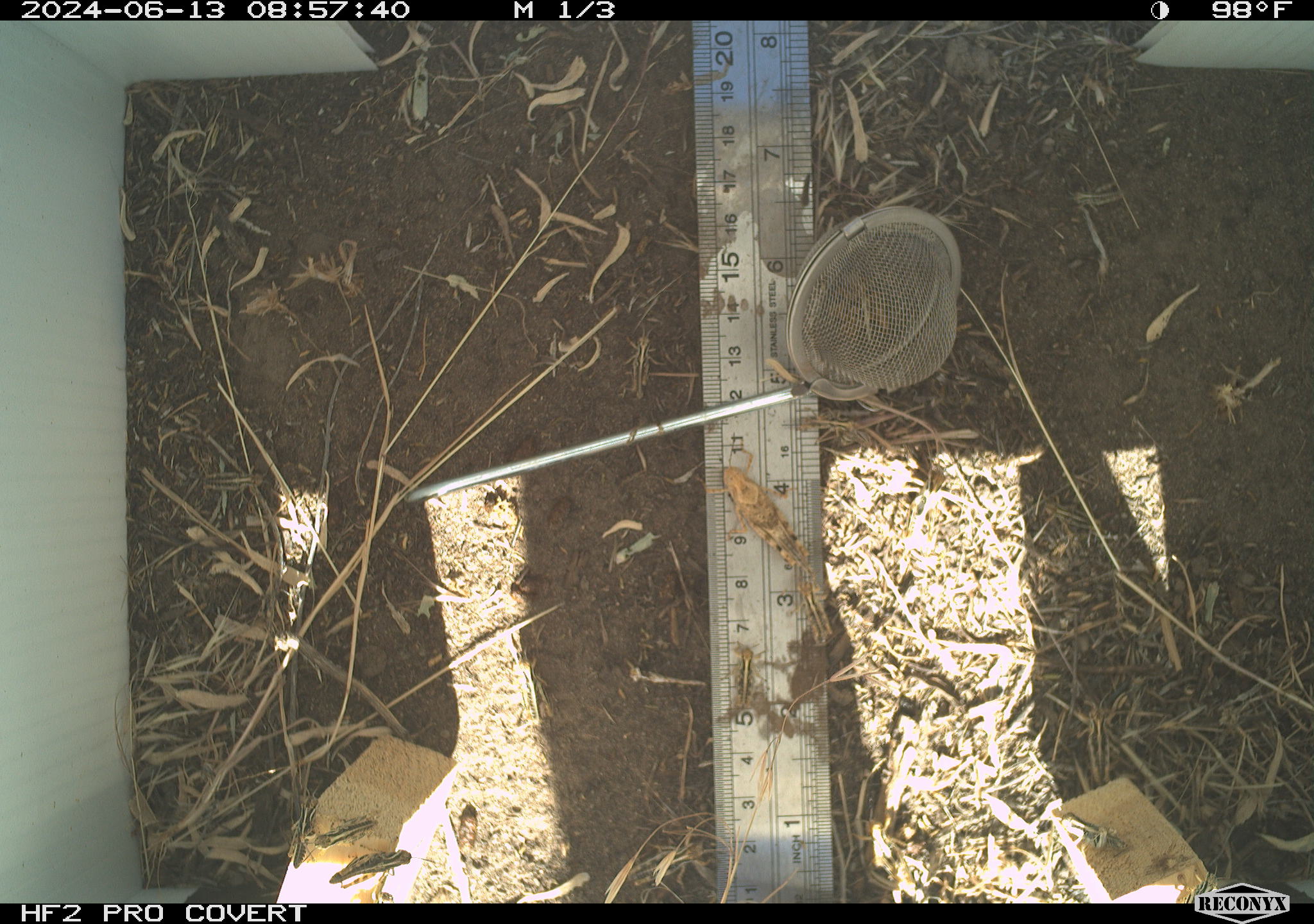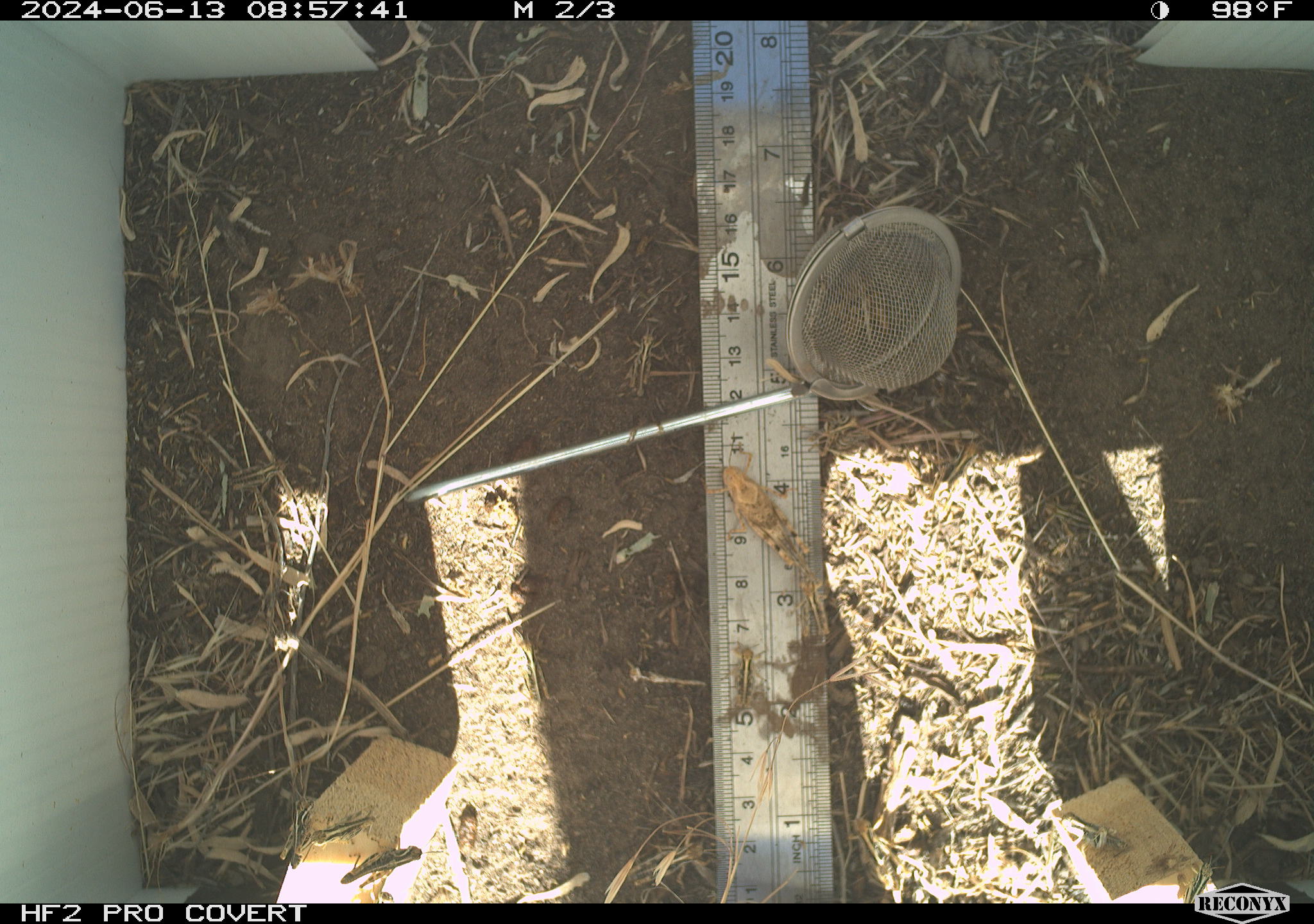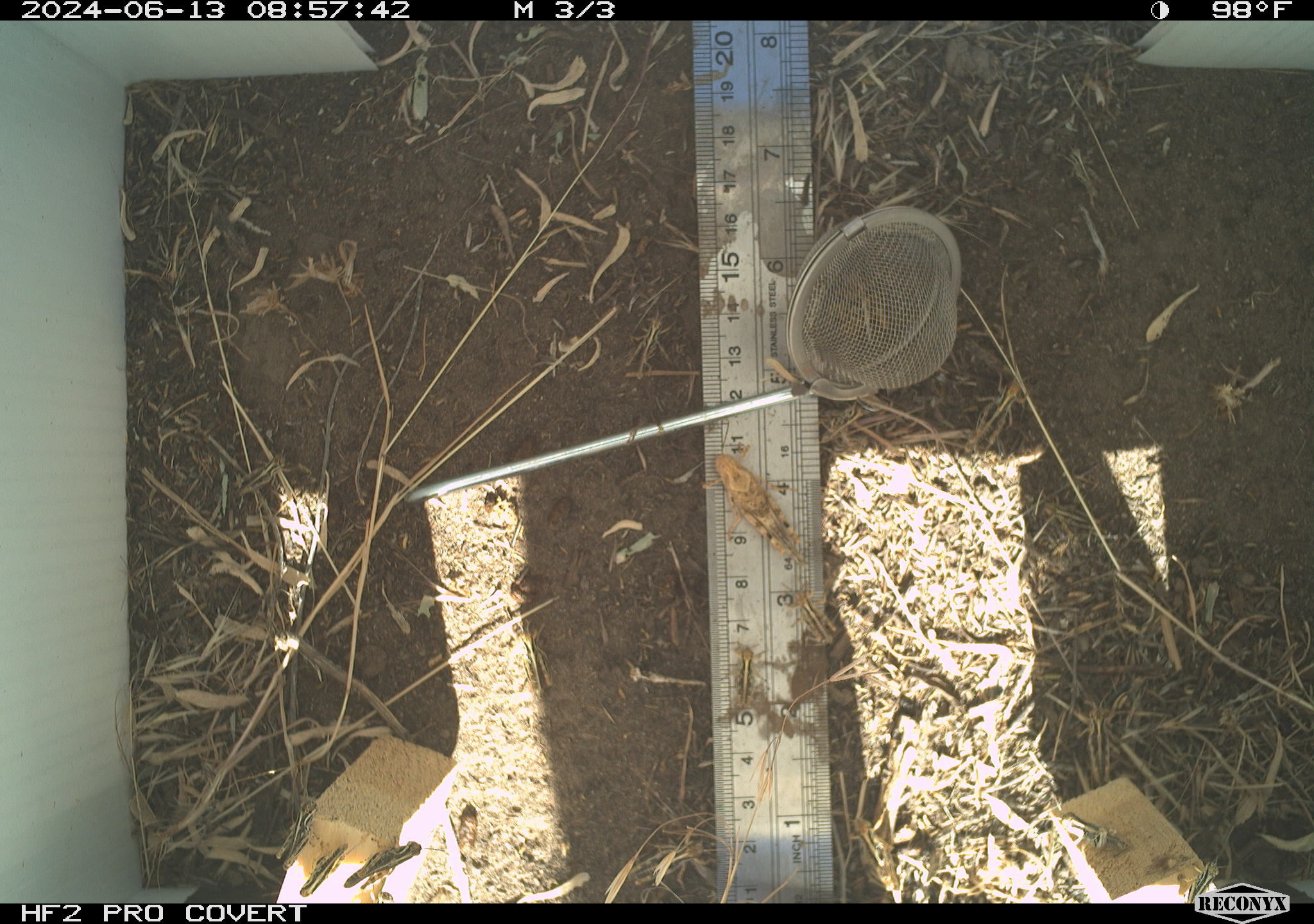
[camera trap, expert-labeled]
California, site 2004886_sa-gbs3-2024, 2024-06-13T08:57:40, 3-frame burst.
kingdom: Animalia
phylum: Arthropoda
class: Insecta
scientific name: Insecta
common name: insect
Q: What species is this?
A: Insect (Insecta).